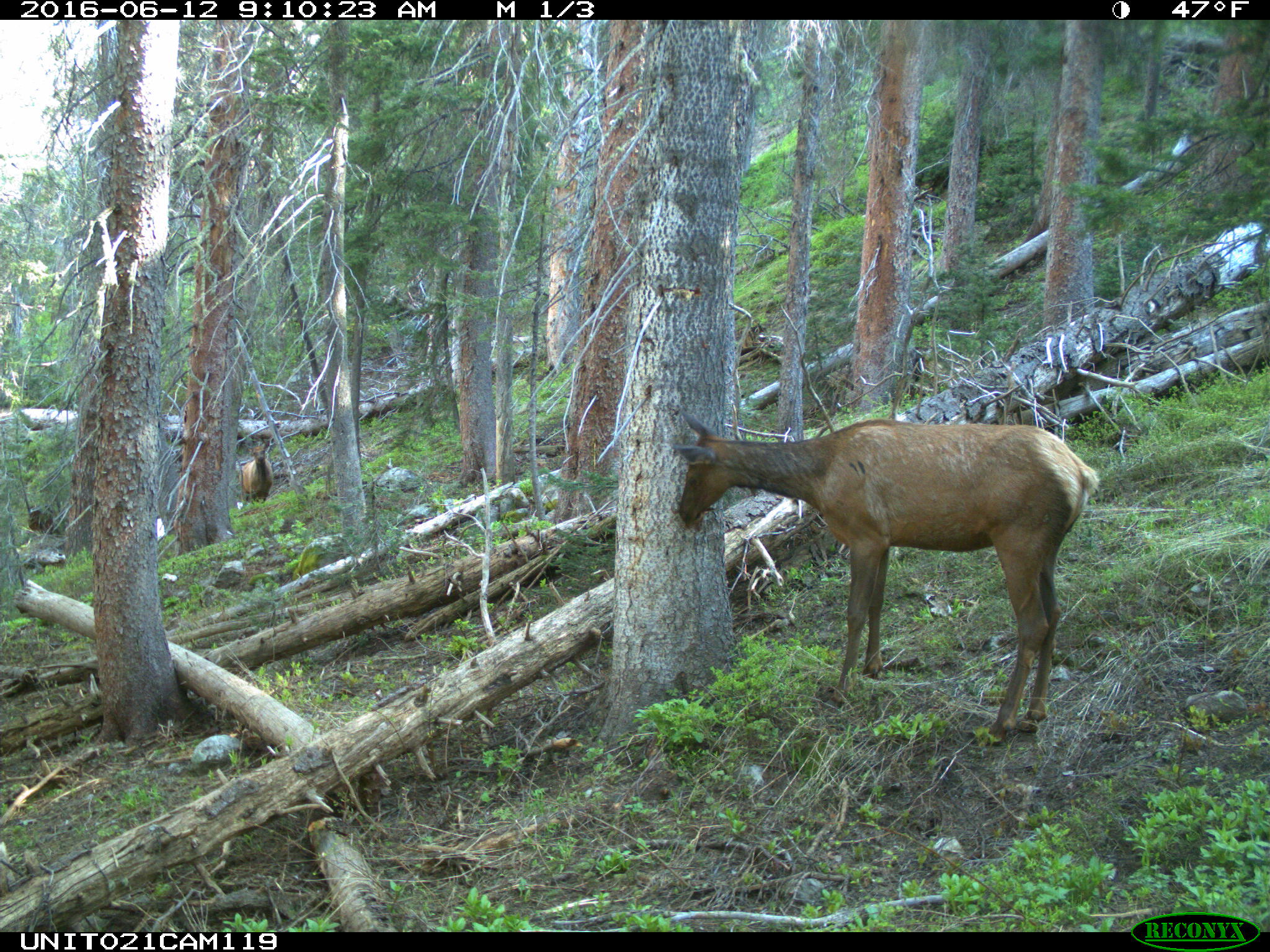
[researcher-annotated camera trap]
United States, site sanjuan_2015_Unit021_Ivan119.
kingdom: Animalia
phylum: Chordata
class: Mammalia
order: Artiodactyla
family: Cervidae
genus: Cervus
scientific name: Cervus elaphus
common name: red deer